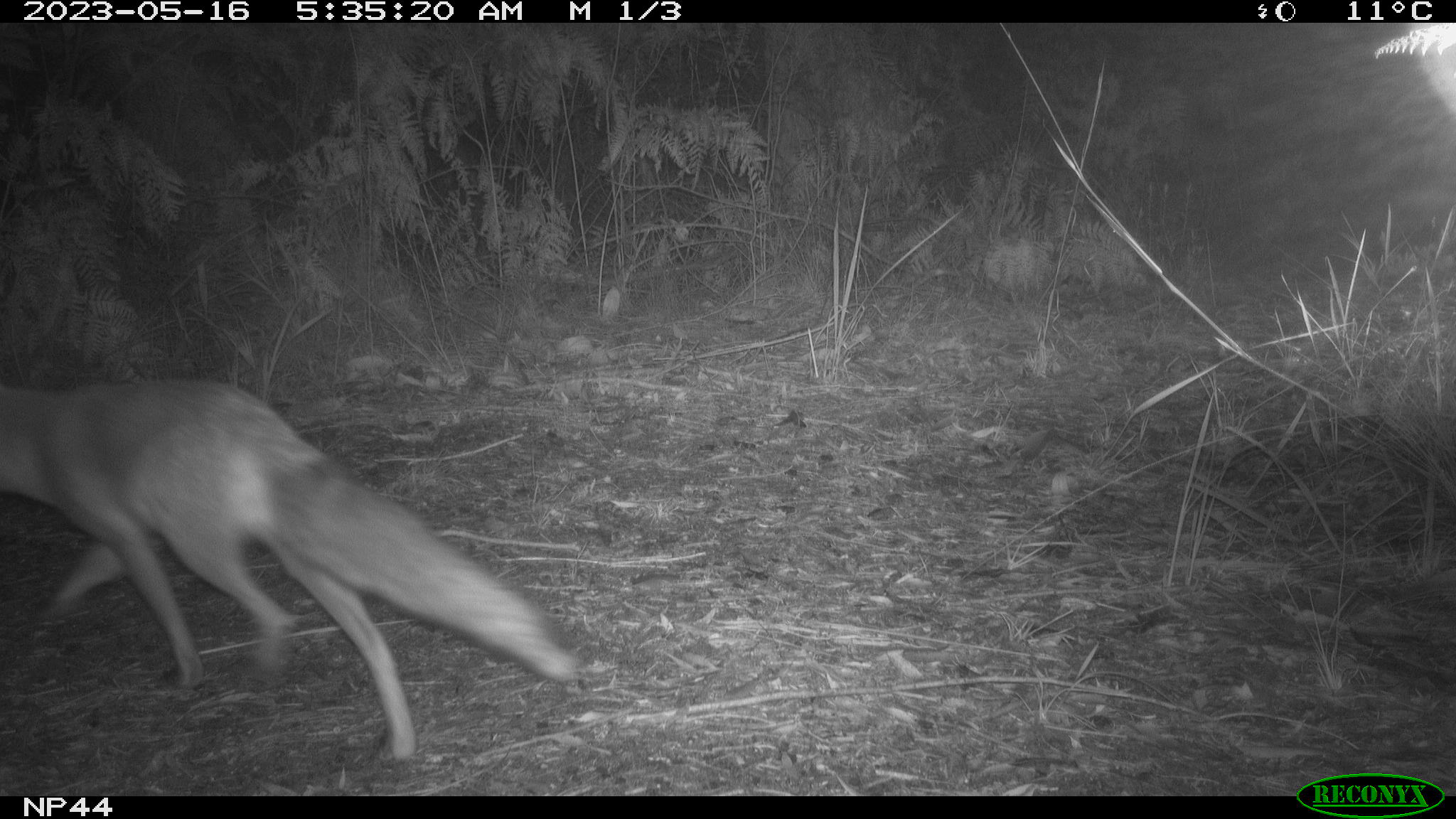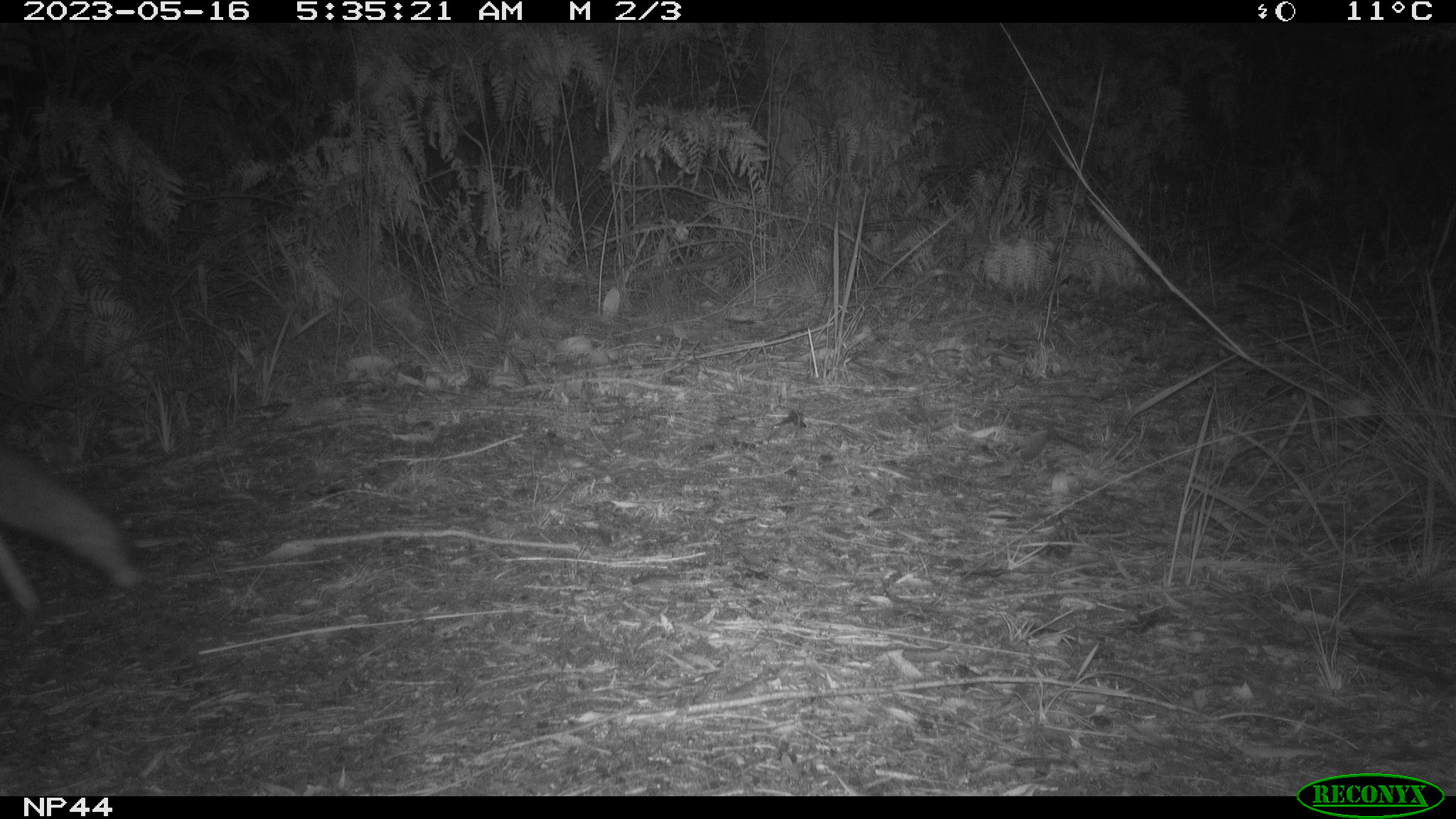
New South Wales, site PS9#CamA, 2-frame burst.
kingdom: Animalia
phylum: Chordata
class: Mammalia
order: Carnivora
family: Canidae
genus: Vulpes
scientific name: Vulpes vulpes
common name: red fox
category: fox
Fox (red fox) (Vulpes vulpes).